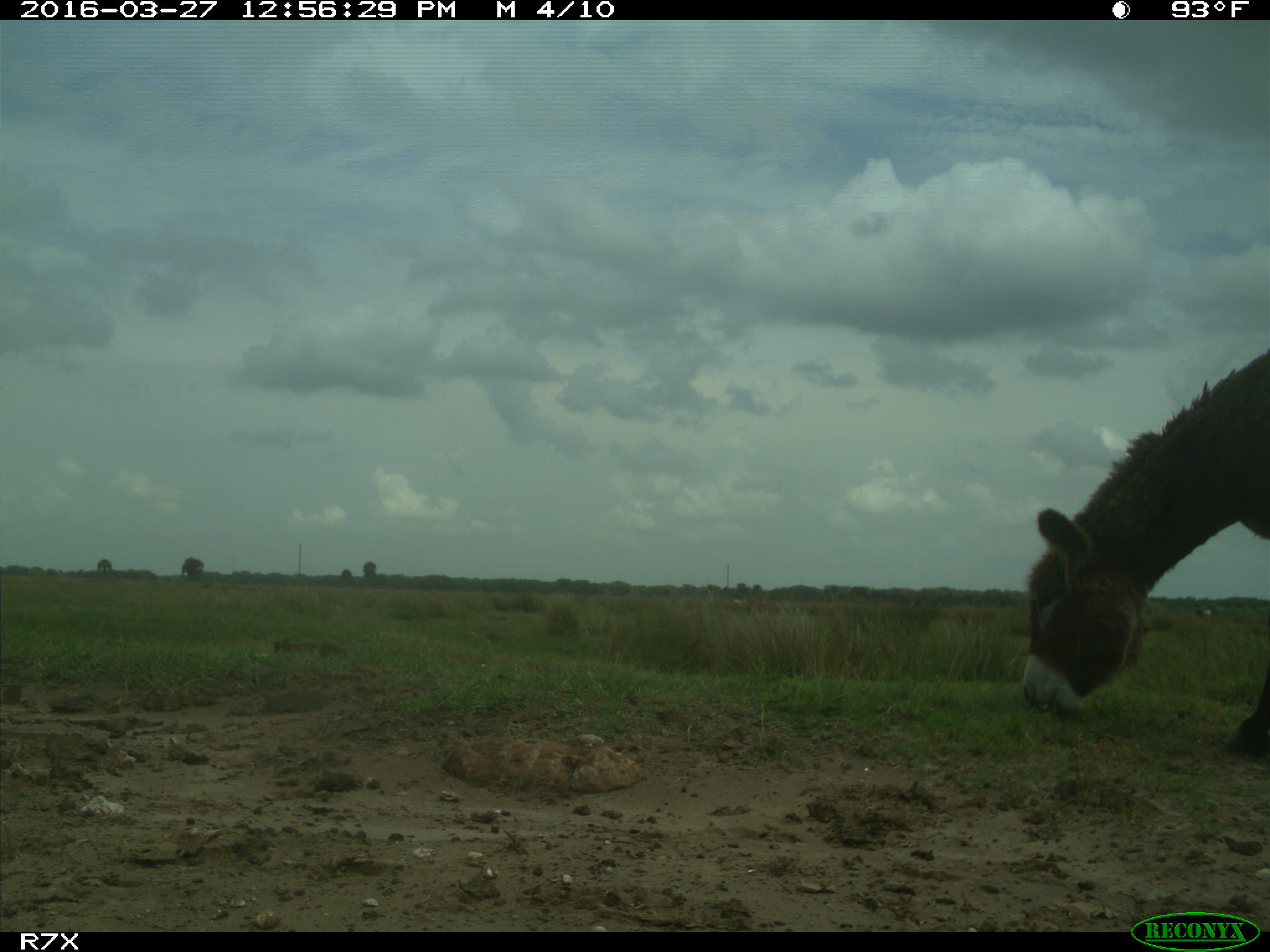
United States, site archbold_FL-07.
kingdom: Animalia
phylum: Chordata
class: Mammalia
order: Artiodactyla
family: Bovidae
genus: Bos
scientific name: Bos taurus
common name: domestic cow